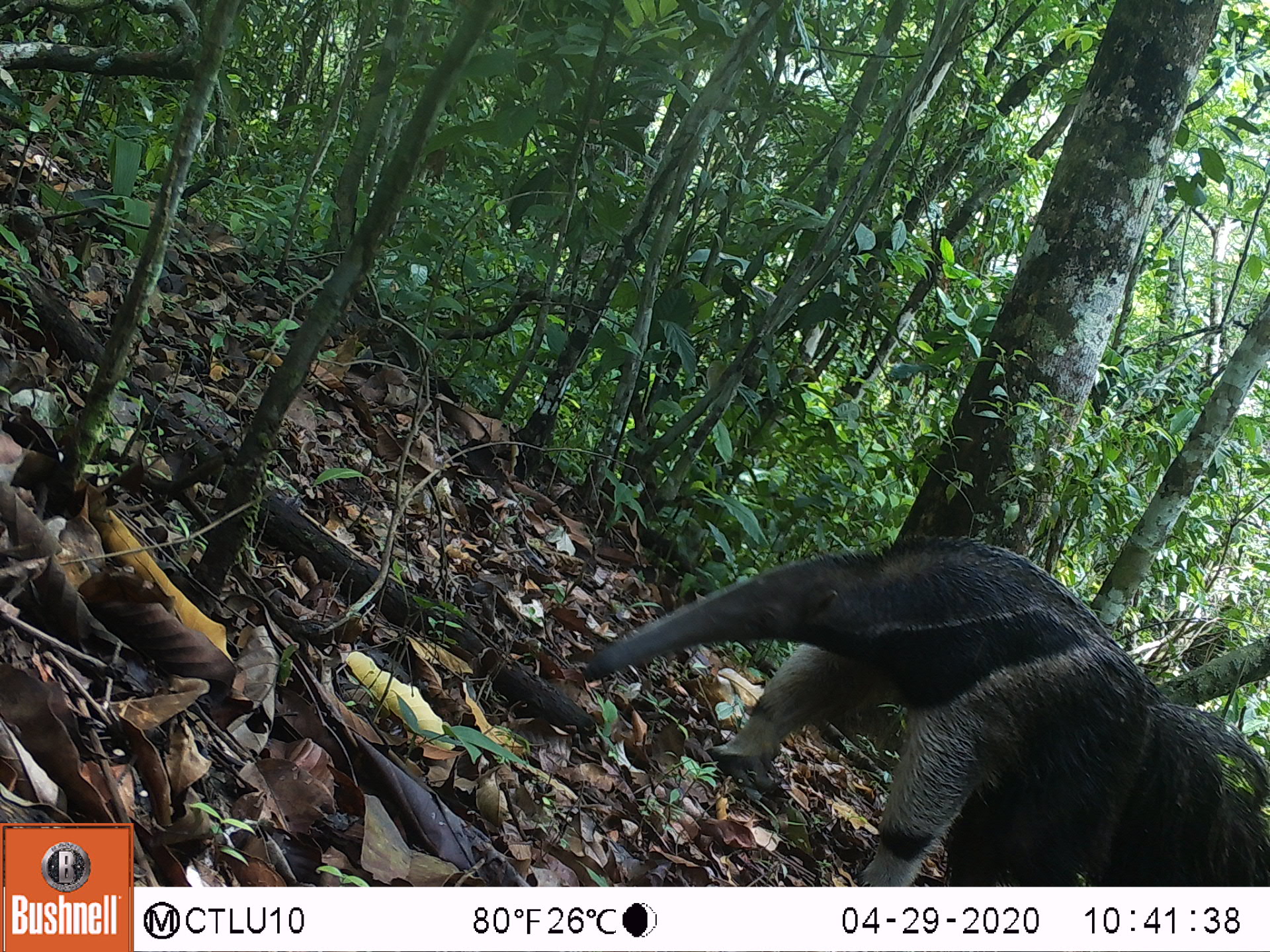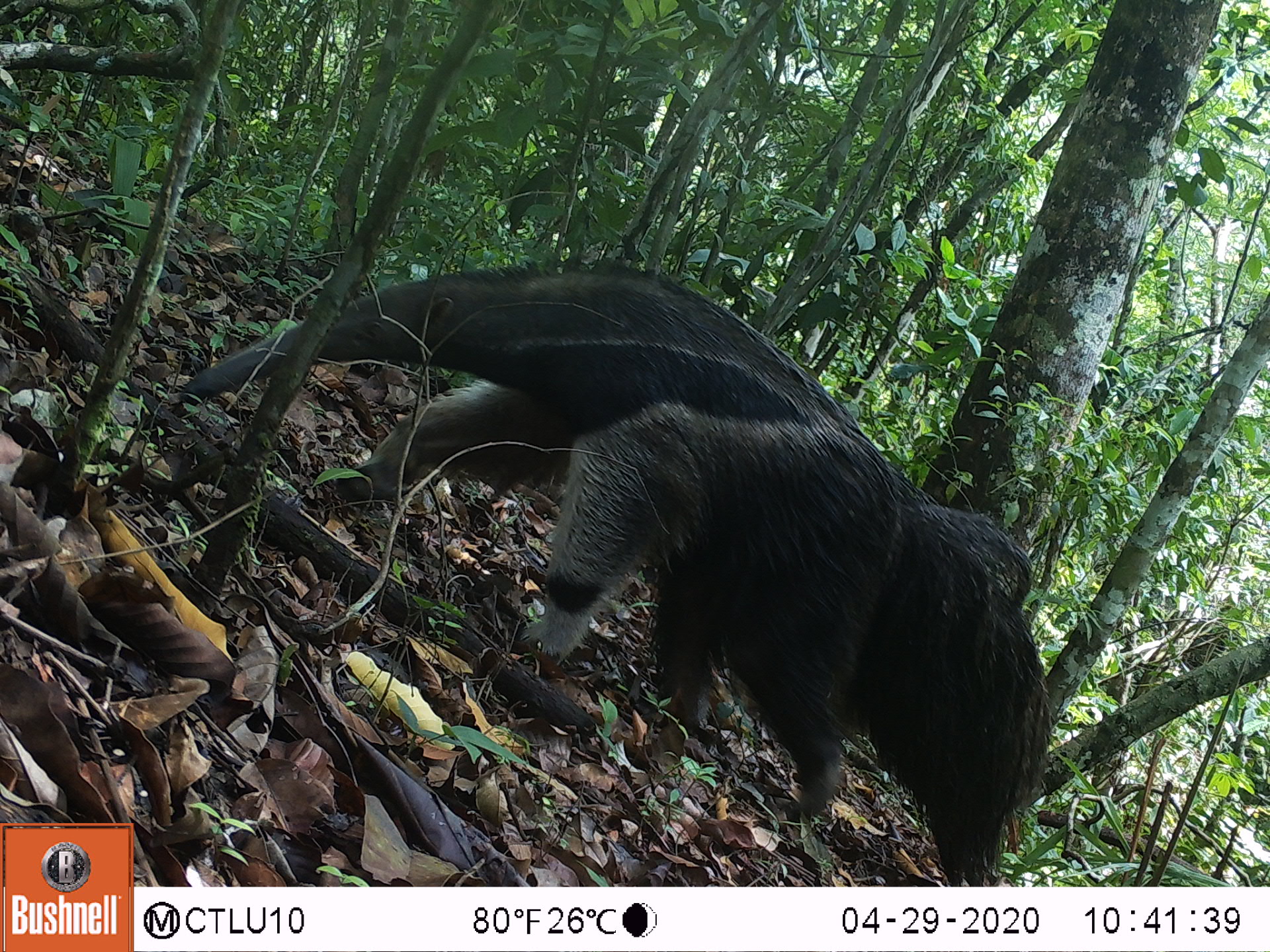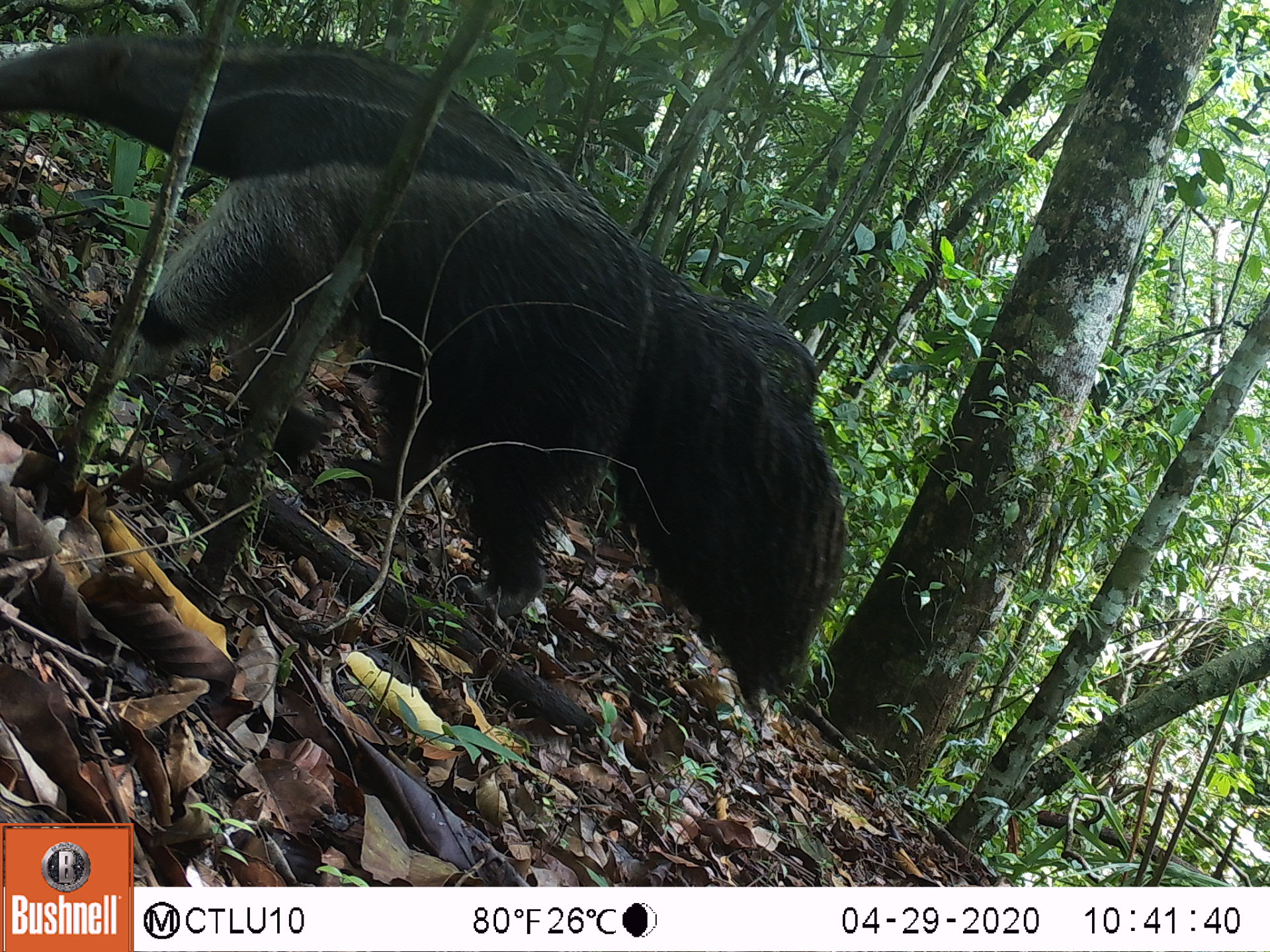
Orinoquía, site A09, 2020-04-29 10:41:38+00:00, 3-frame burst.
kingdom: Animalia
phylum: Chordata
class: Mammalia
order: Pilosa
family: Myrmecophagidae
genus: Myrmecophaga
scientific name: Myrmecophaga tridactyla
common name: giant anteater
Giant anteater (Myrmecophaga tridactyla).